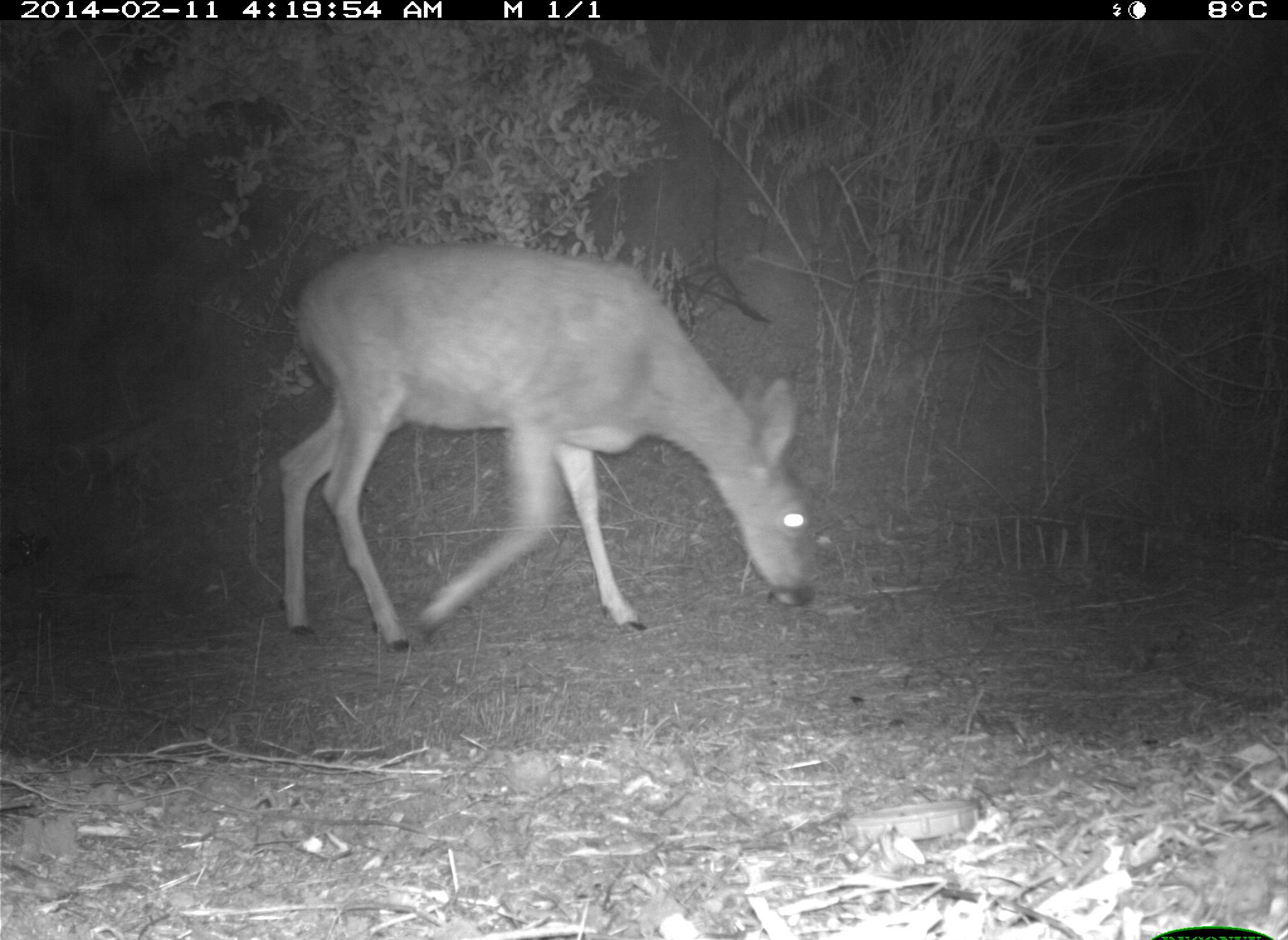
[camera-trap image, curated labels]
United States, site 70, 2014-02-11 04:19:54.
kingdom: Animalia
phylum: Chordata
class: Mammalia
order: Artiodactyla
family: Cervidae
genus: Odocoileus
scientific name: Odocoileus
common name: deer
Deer (Odocoileus).